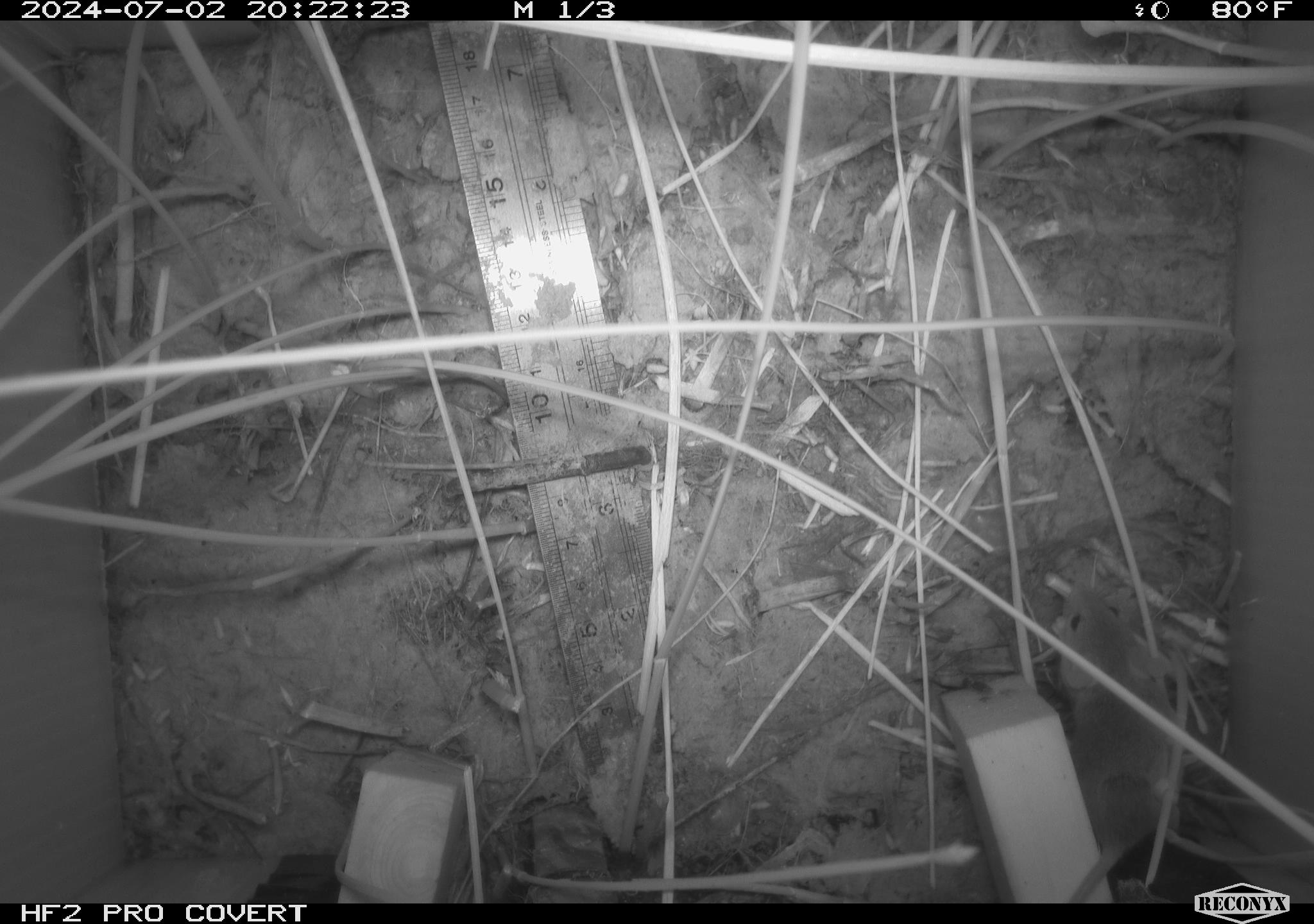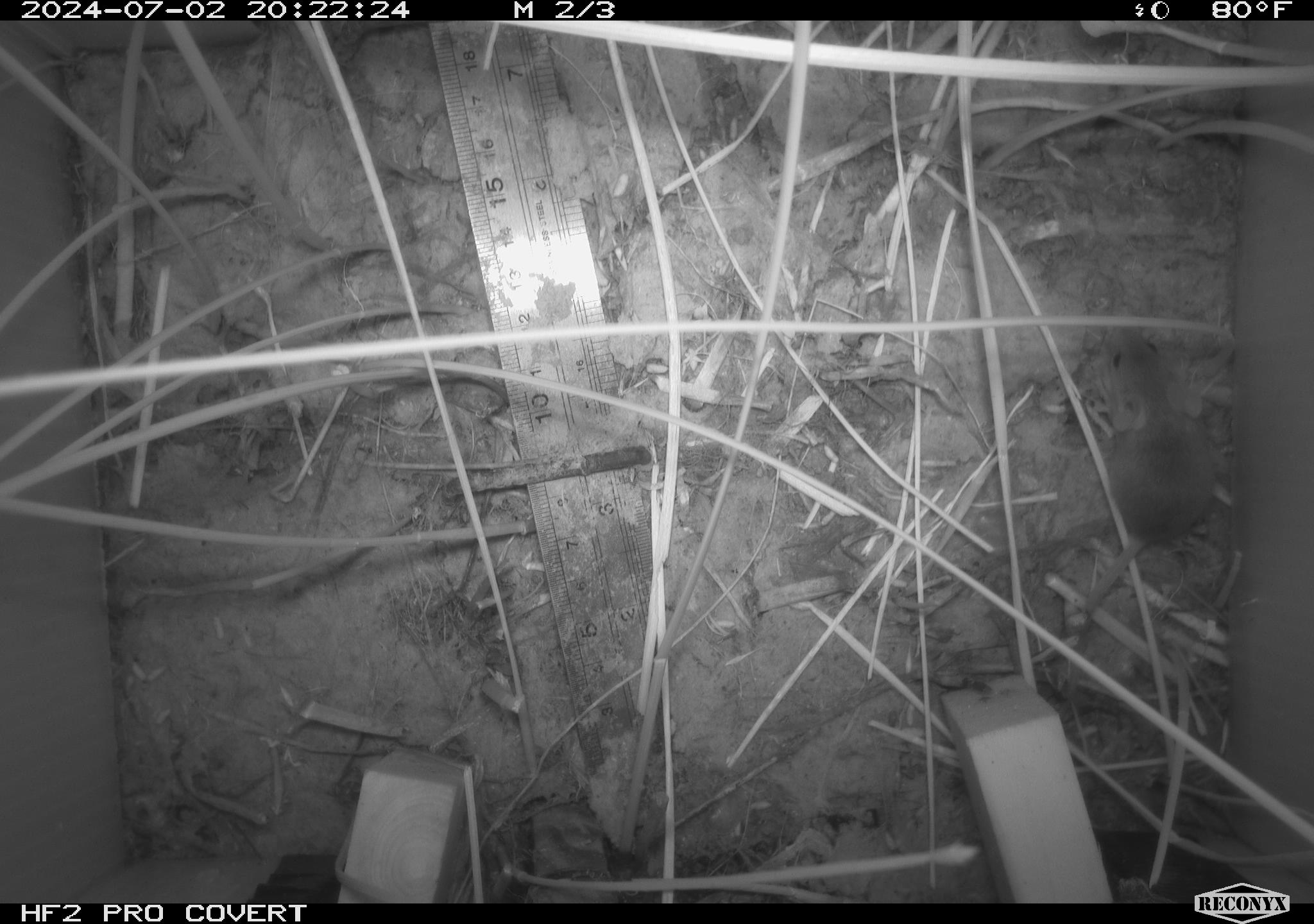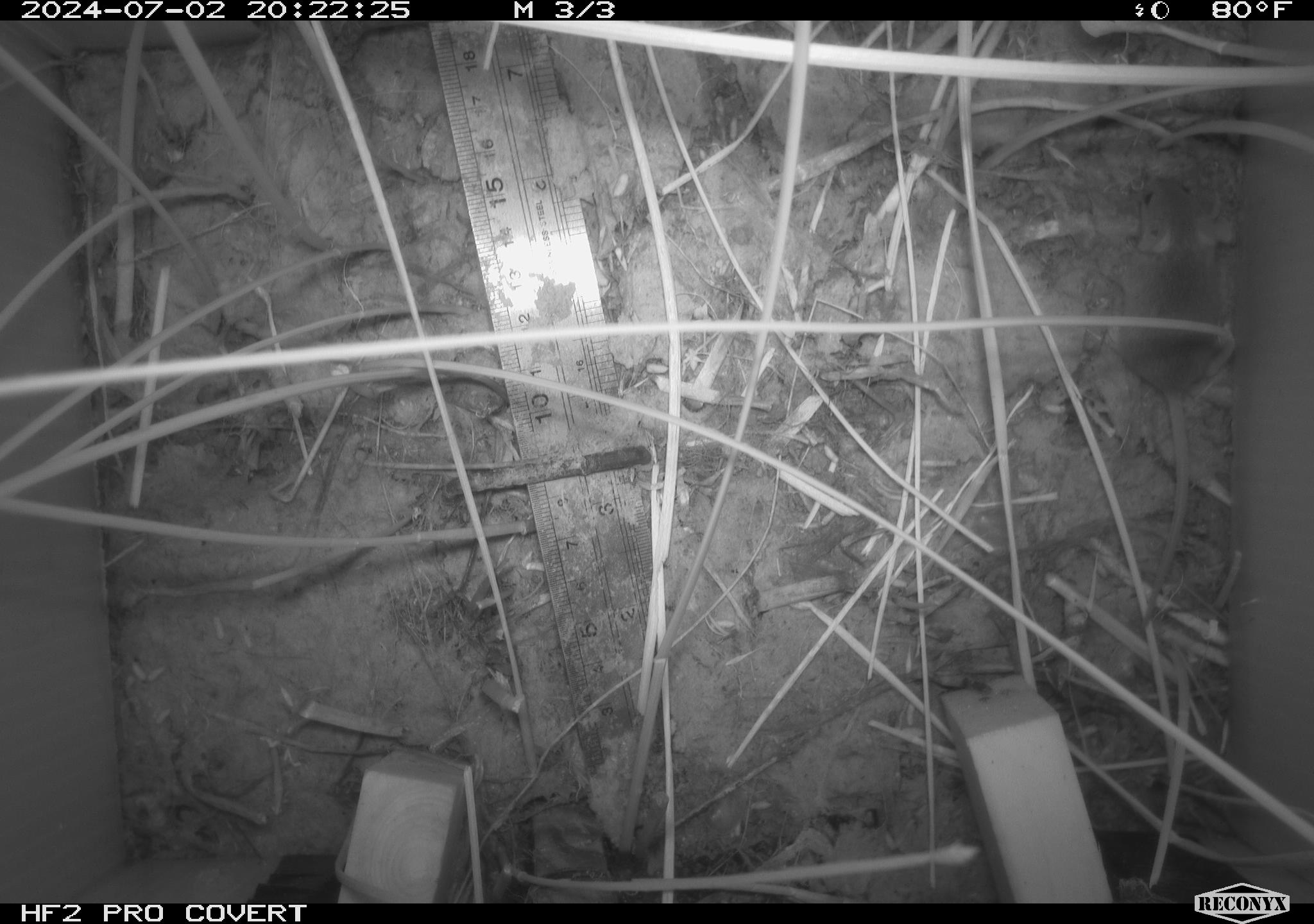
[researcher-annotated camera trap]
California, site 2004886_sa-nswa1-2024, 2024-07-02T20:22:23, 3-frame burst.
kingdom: Animalia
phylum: Chordata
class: Mammalia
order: Rodentia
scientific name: Rodentia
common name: rodent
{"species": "rodent (Rodentia)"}